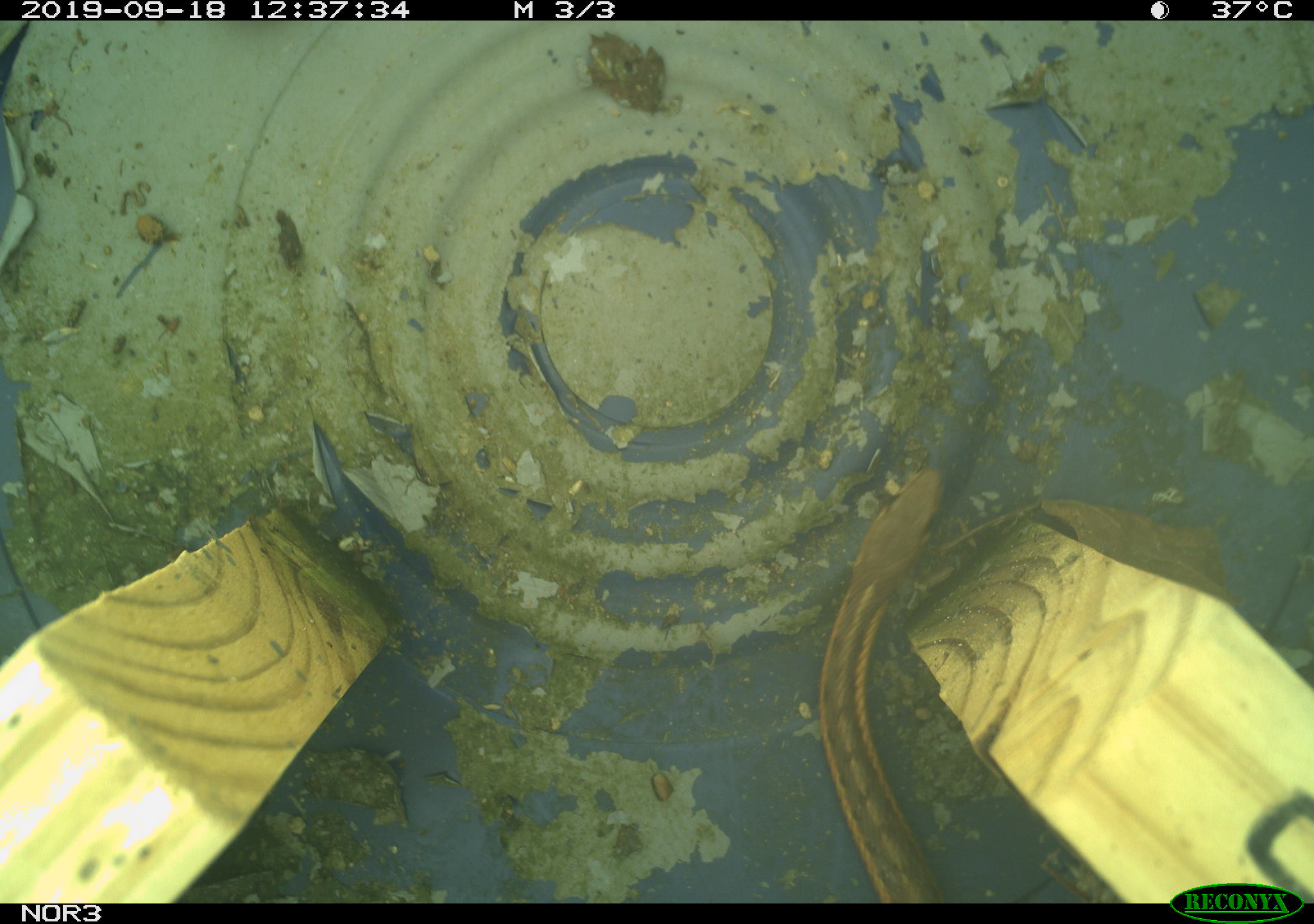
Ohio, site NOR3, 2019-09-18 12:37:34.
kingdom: Animalia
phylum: Chordata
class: Reptilia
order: Squamata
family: Colubridae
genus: Thamnophis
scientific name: Thamnophis sirtalis sirtalis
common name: eastern gartersnake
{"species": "eastern gartersnake (Thamnophis sirtalis sirtalis)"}